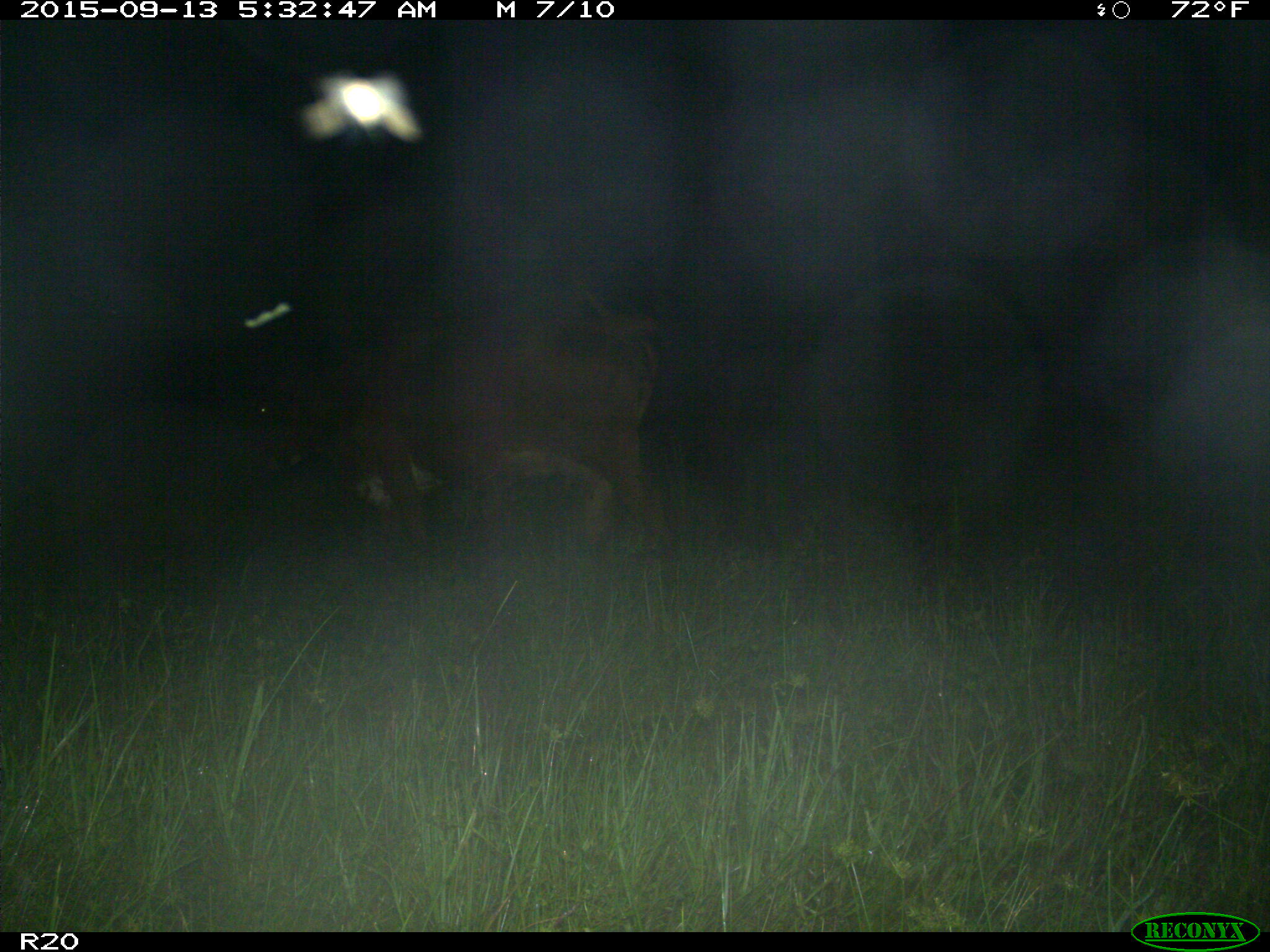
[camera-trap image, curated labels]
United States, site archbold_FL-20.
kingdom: Animalia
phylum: Chordata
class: Mammalia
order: Artiodactyla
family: Bovidae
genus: Bos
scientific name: Bos taurus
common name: domestic cow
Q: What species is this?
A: Bos taurus (domestic cow).